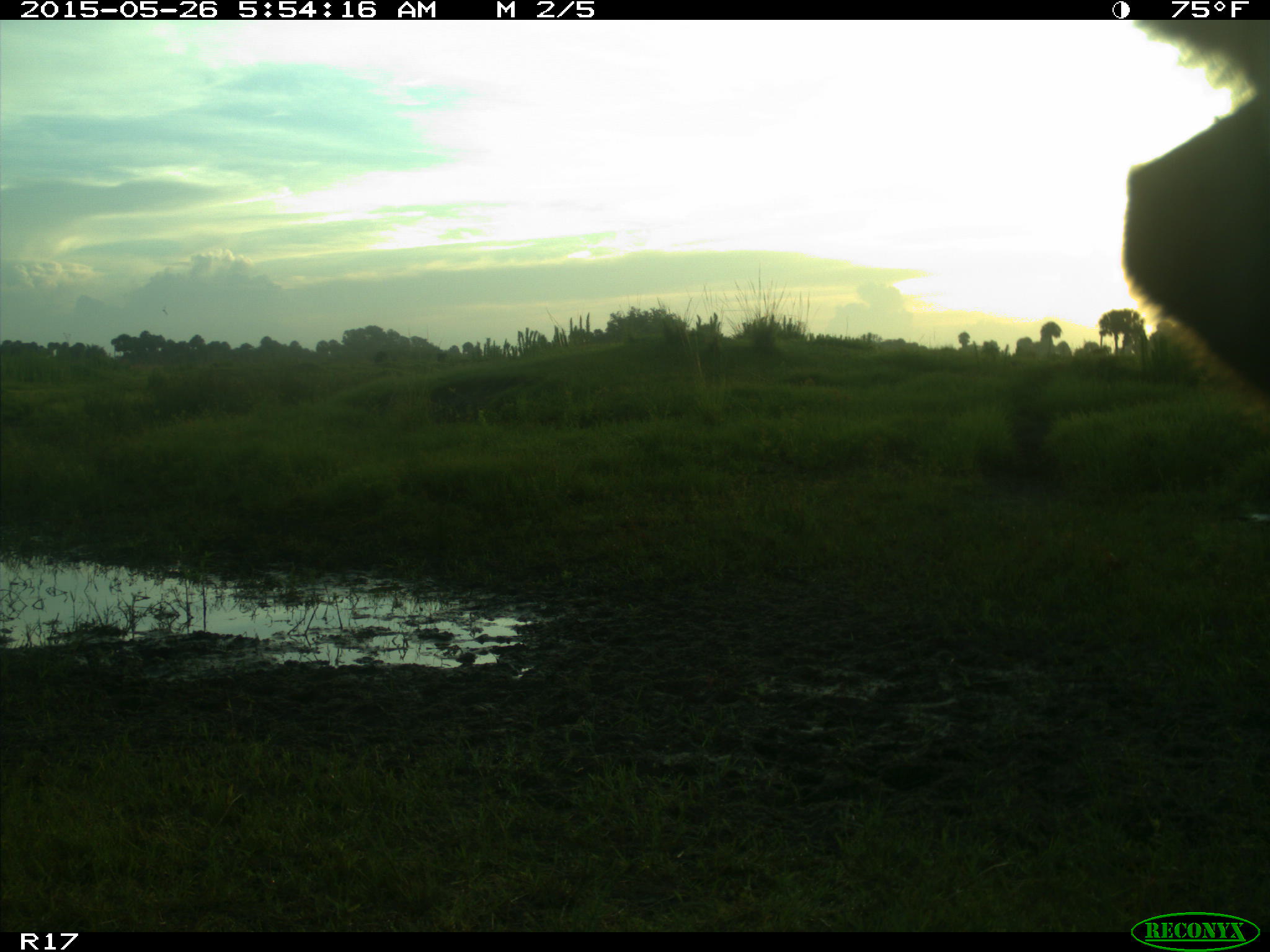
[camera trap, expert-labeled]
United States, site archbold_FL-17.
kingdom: Animalia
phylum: Chordata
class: Mammalia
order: Artiodactyla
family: Bovidae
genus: Bos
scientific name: Bos taurus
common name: domestic cow